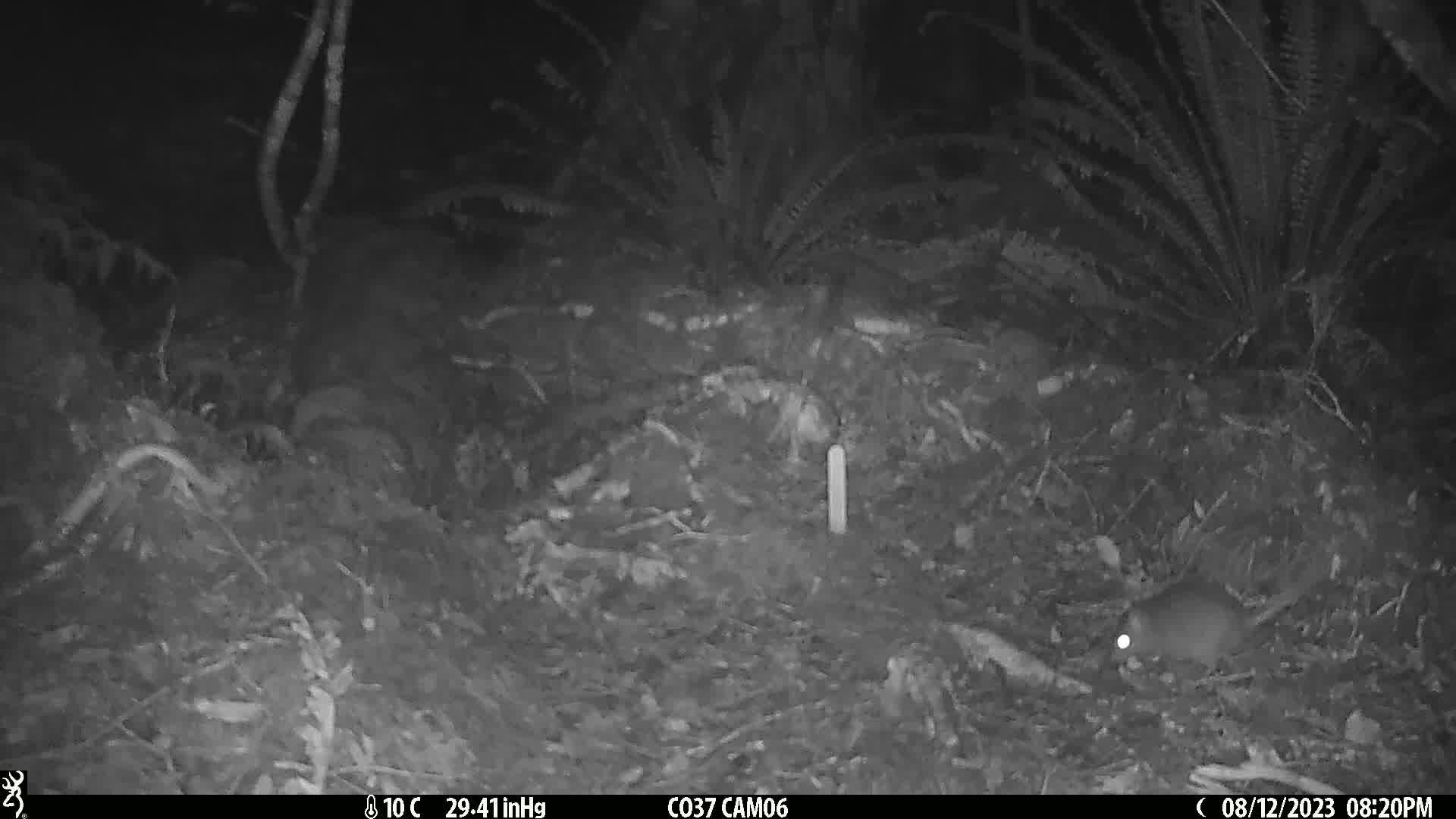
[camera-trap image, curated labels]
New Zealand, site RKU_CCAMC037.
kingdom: Animalia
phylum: Chordata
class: Mammalia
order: Rodentia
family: Muridae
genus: Rattus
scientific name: Rattus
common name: rat